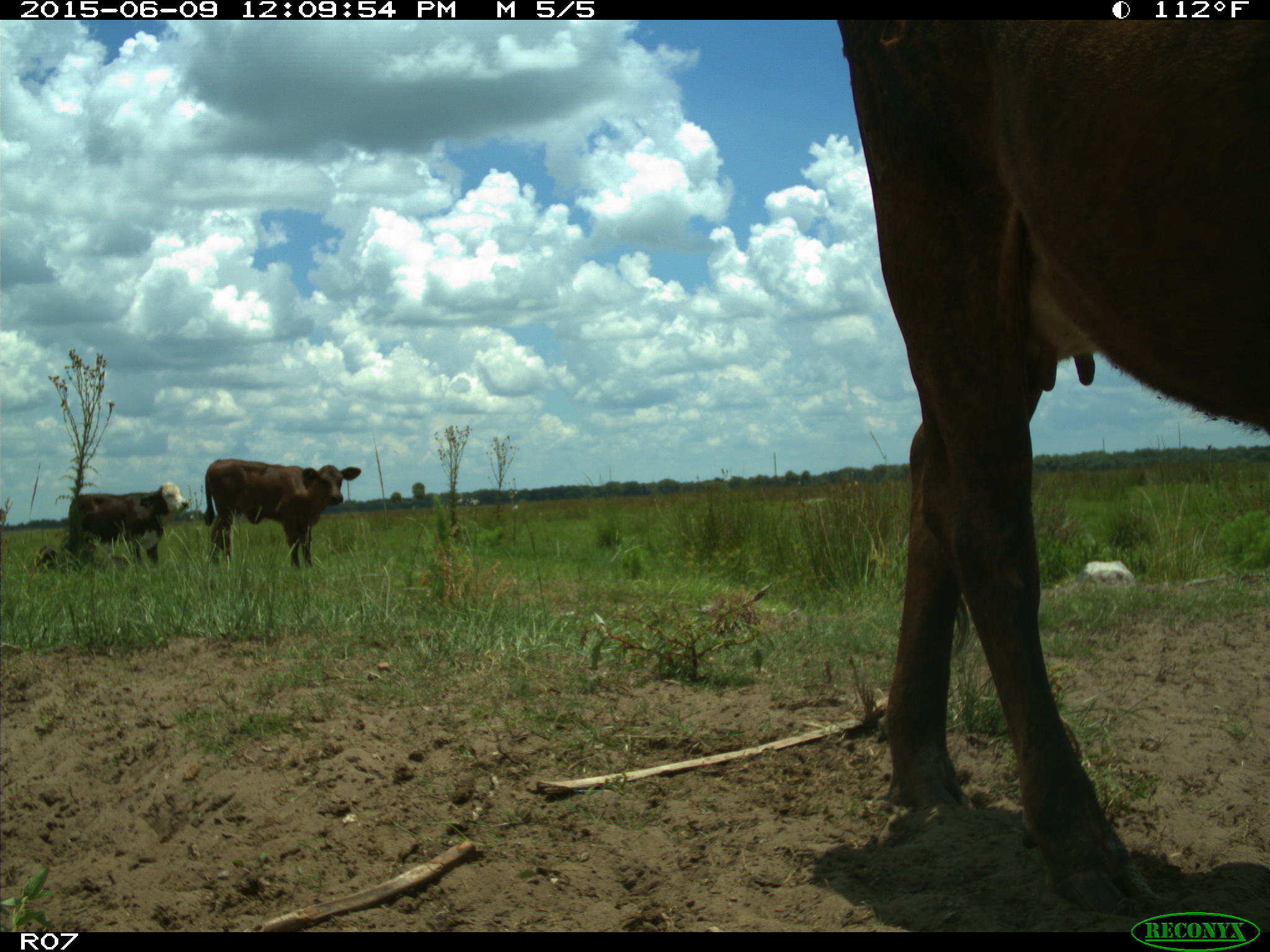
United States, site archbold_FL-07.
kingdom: Animalia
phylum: Chordata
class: Mammalia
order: Artiodactyla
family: Bovidae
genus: Bos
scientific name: Bos taurus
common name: domestic cow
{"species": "Bos taurus (domestic cow)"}